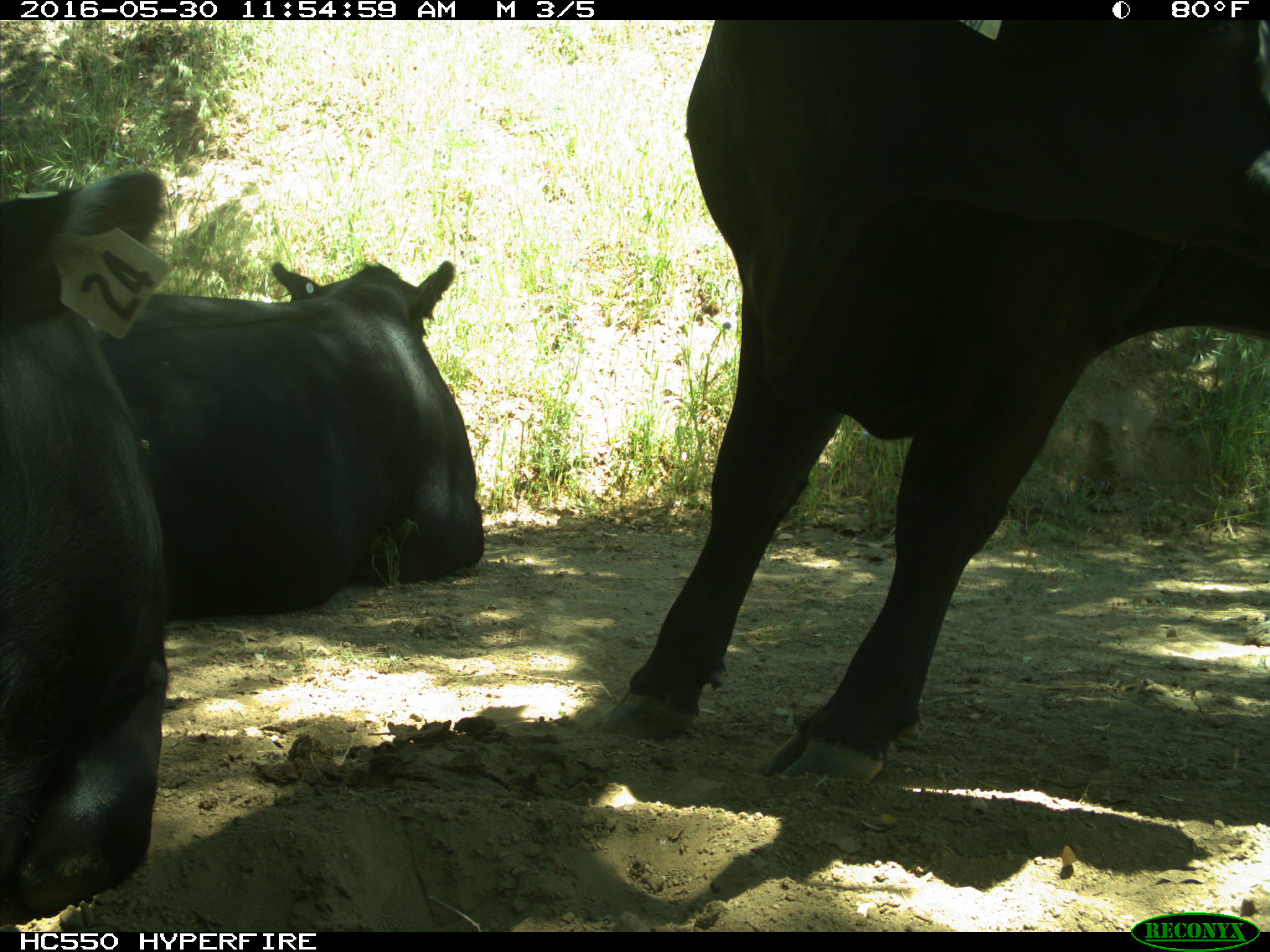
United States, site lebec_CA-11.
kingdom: Animalia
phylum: Chordata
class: Mammalia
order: Artiodactyla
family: Bovidae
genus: Bos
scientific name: Bos taurus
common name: domestic cow